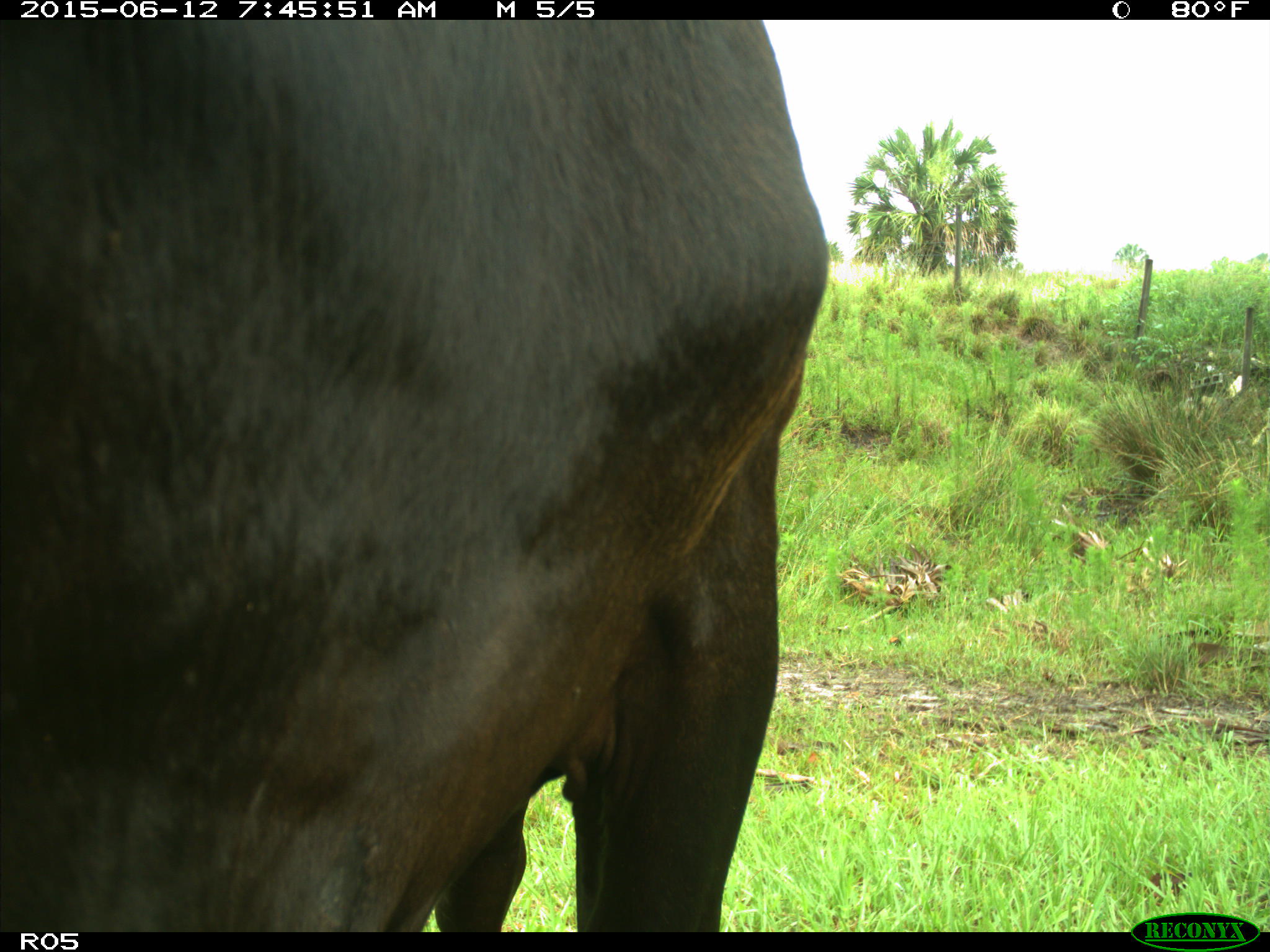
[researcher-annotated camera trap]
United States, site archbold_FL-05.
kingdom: Animalia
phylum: Chordata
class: Mammalia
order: Artiodactyla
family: Bovidae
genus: Bos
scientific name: Bos taurus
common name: domestic cow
Bos taurus (domestic cow).